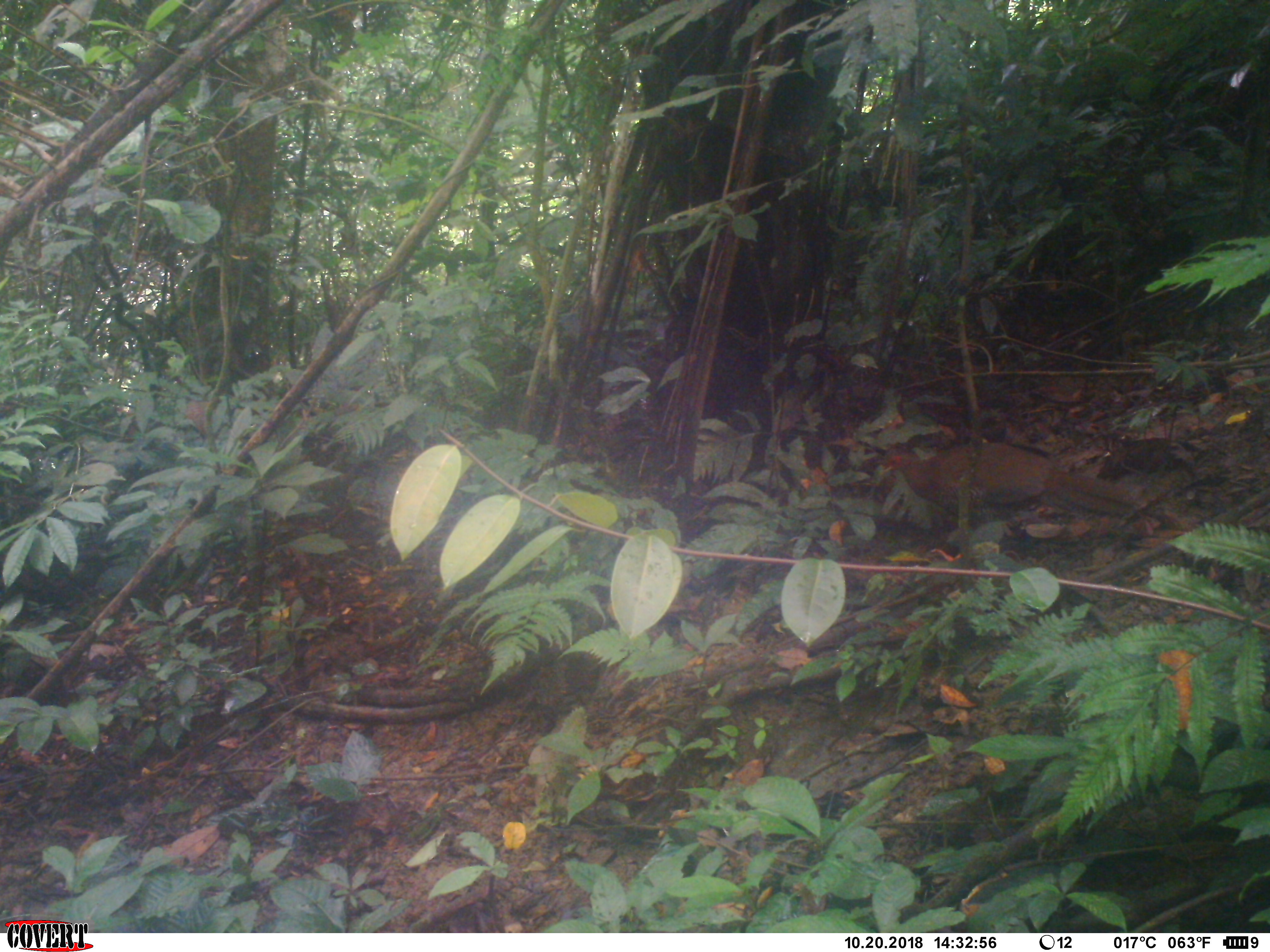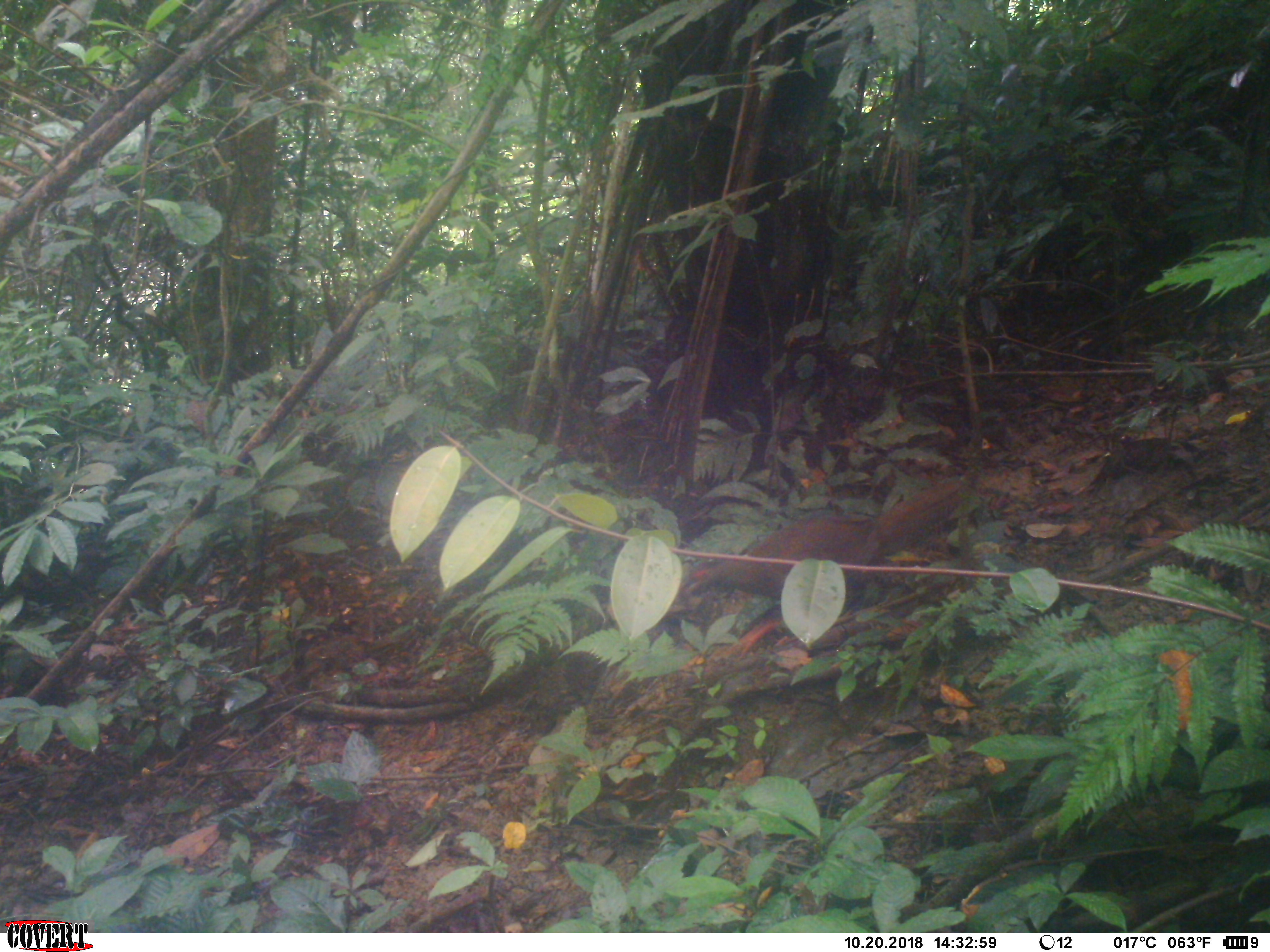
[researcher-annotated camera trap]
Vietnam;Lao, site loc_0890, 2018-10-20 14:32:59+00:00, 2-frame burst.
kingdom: Animalia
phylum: Chordata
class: Aves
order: Galliformes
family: Phasianidae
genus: Lophura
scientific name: Lophura nycthemera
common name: silver pheasant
Silver pheasant (Lophura nycthemera). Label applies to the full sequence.